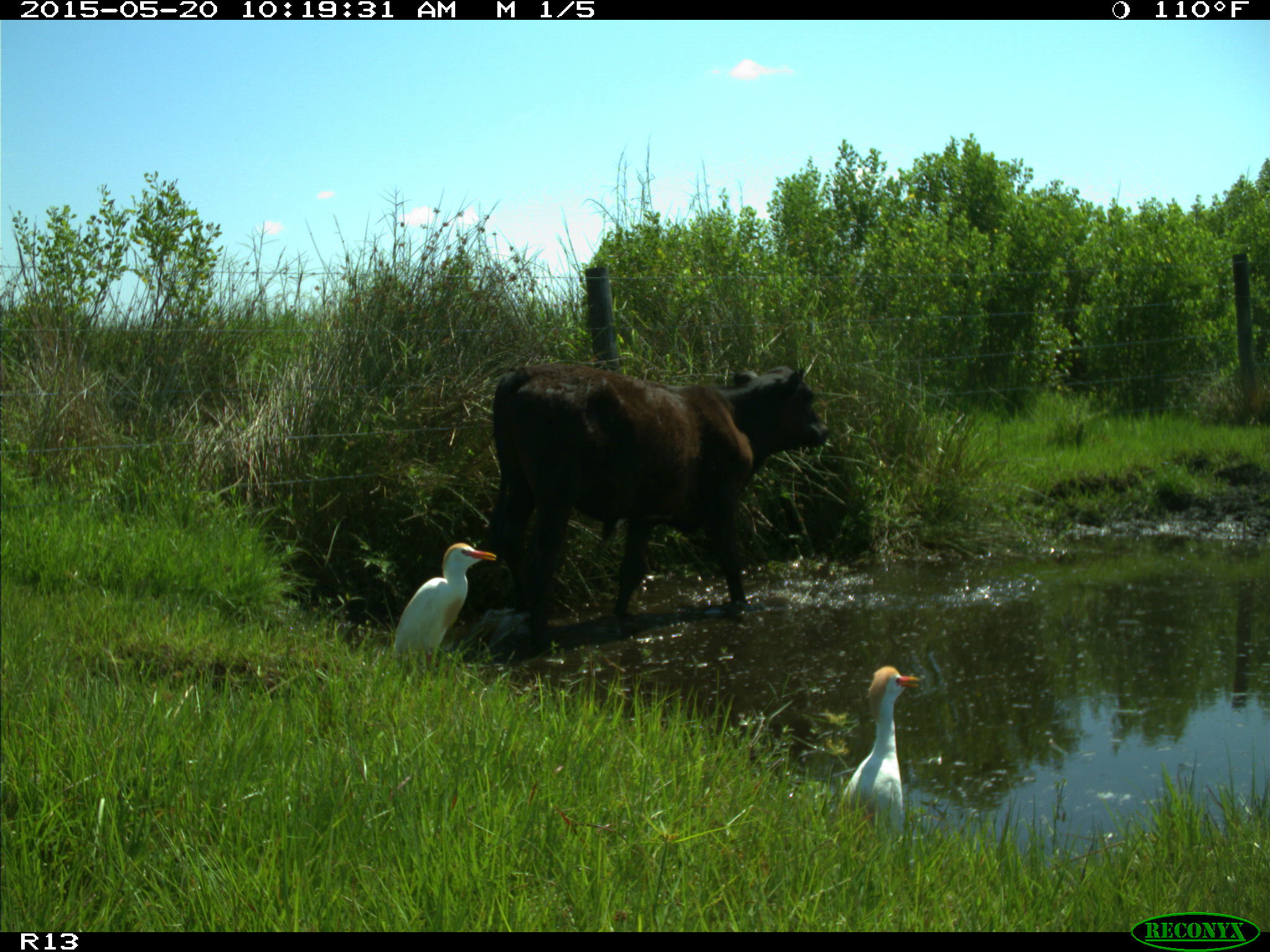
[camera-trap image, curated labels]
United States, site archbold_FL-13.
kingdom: Animalia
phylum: Chordata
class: Mammalia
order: Artiodactyla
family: Bovidae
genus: Bos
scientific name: Bos taurus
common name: domestic cow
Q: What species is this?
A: Bos taurus (domestic cow).